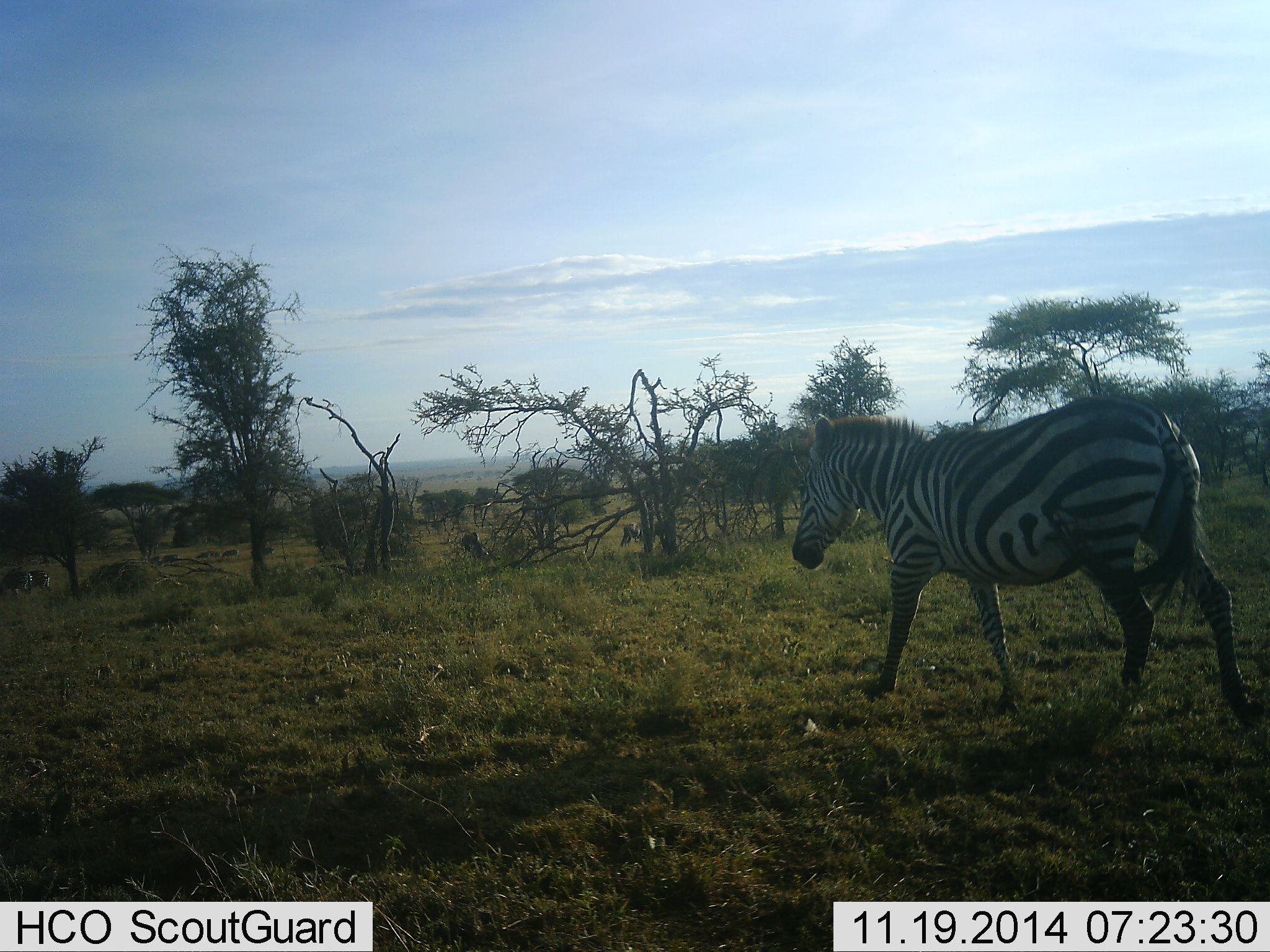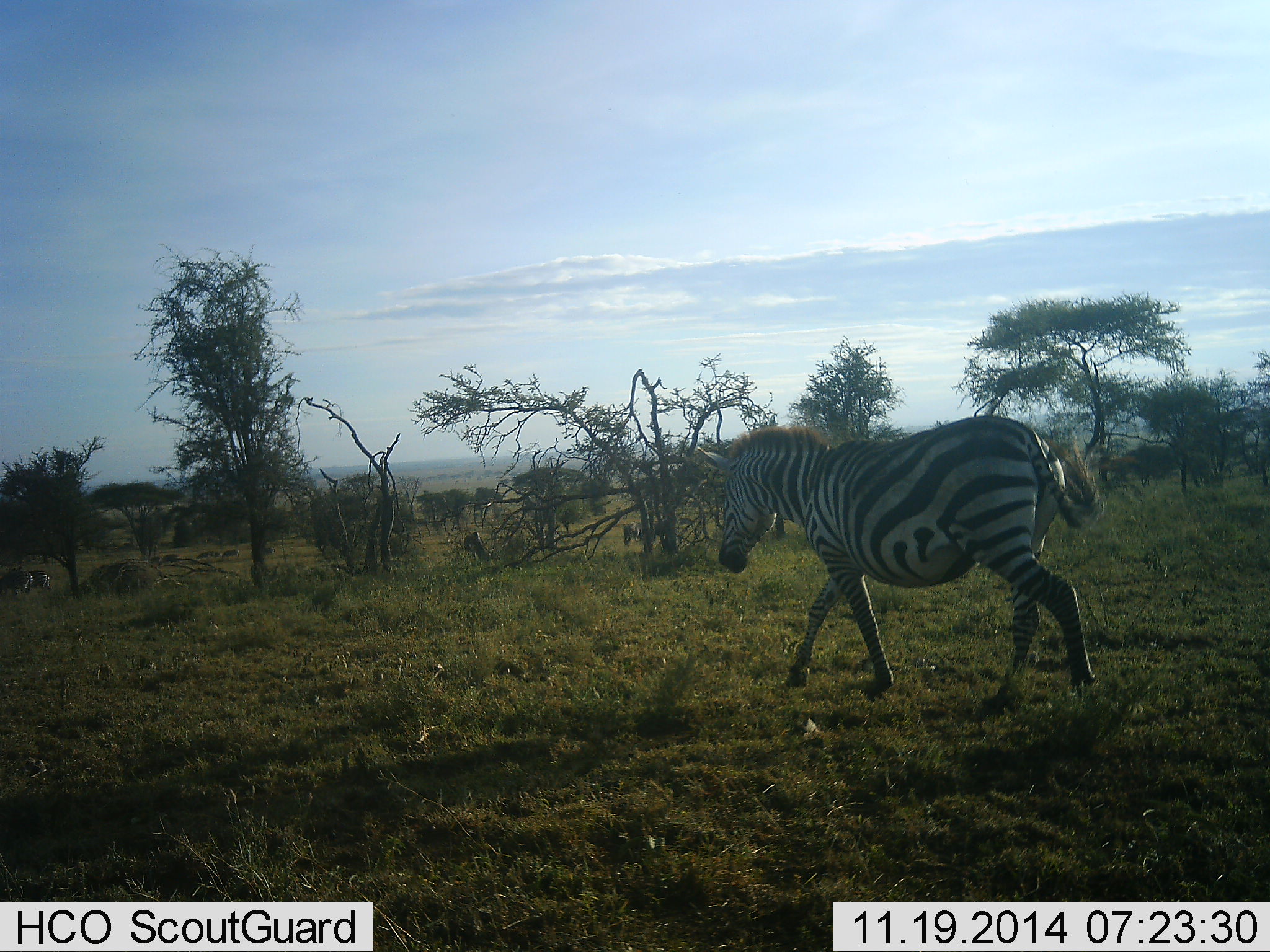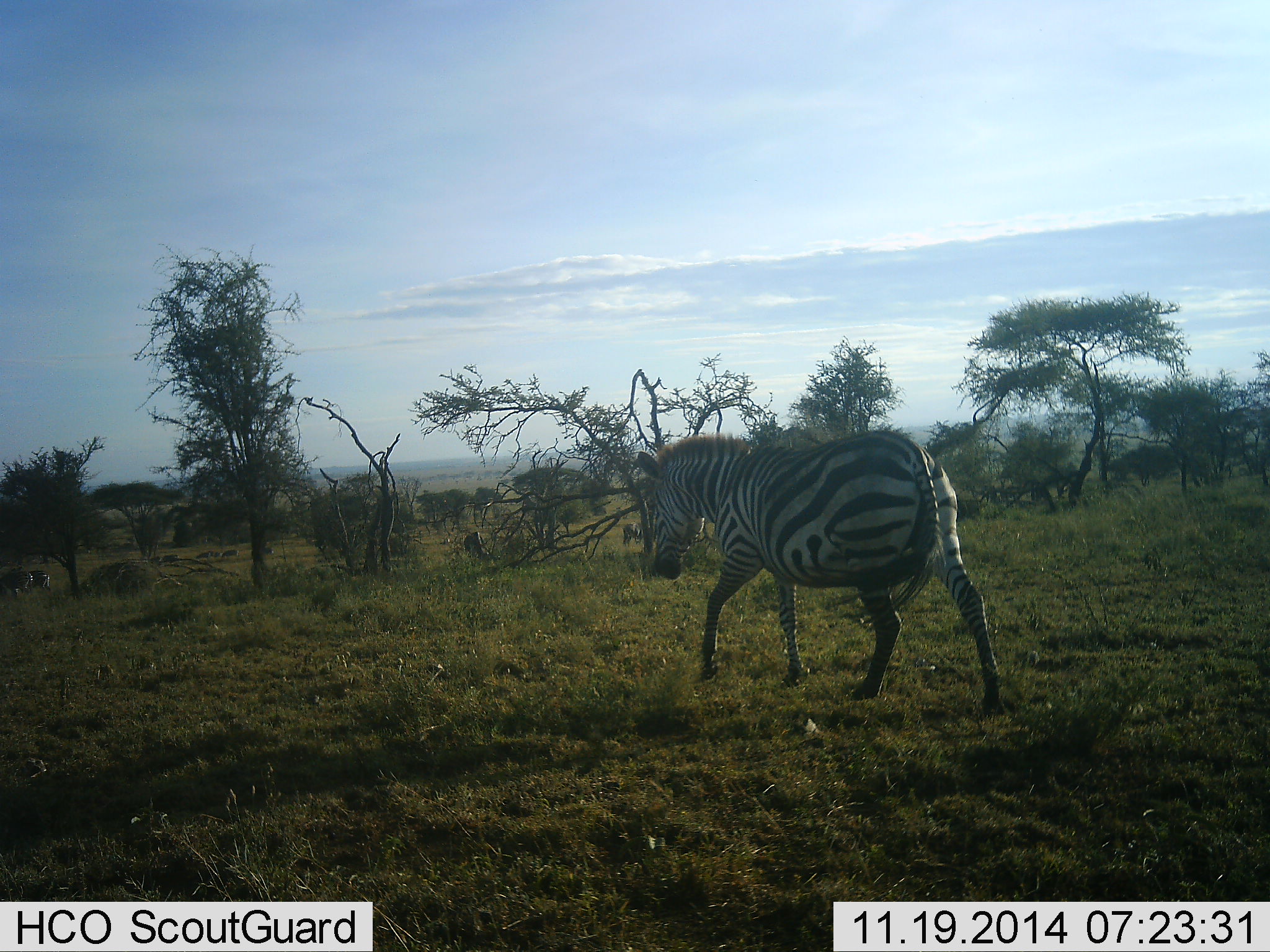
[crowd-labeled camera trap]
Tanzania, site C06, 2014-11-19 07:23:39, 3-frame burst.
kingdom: Animalia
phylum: Chordata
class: Mammalia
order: Perissodactyla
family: Equidae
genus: Equus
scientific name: Equus quagga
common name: plains zebra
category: zebra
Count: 1.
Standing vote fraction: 0%.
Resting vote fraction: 18%.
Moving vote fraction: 100%.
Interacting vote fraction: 0%.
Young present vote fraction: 0%.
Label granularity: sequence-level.